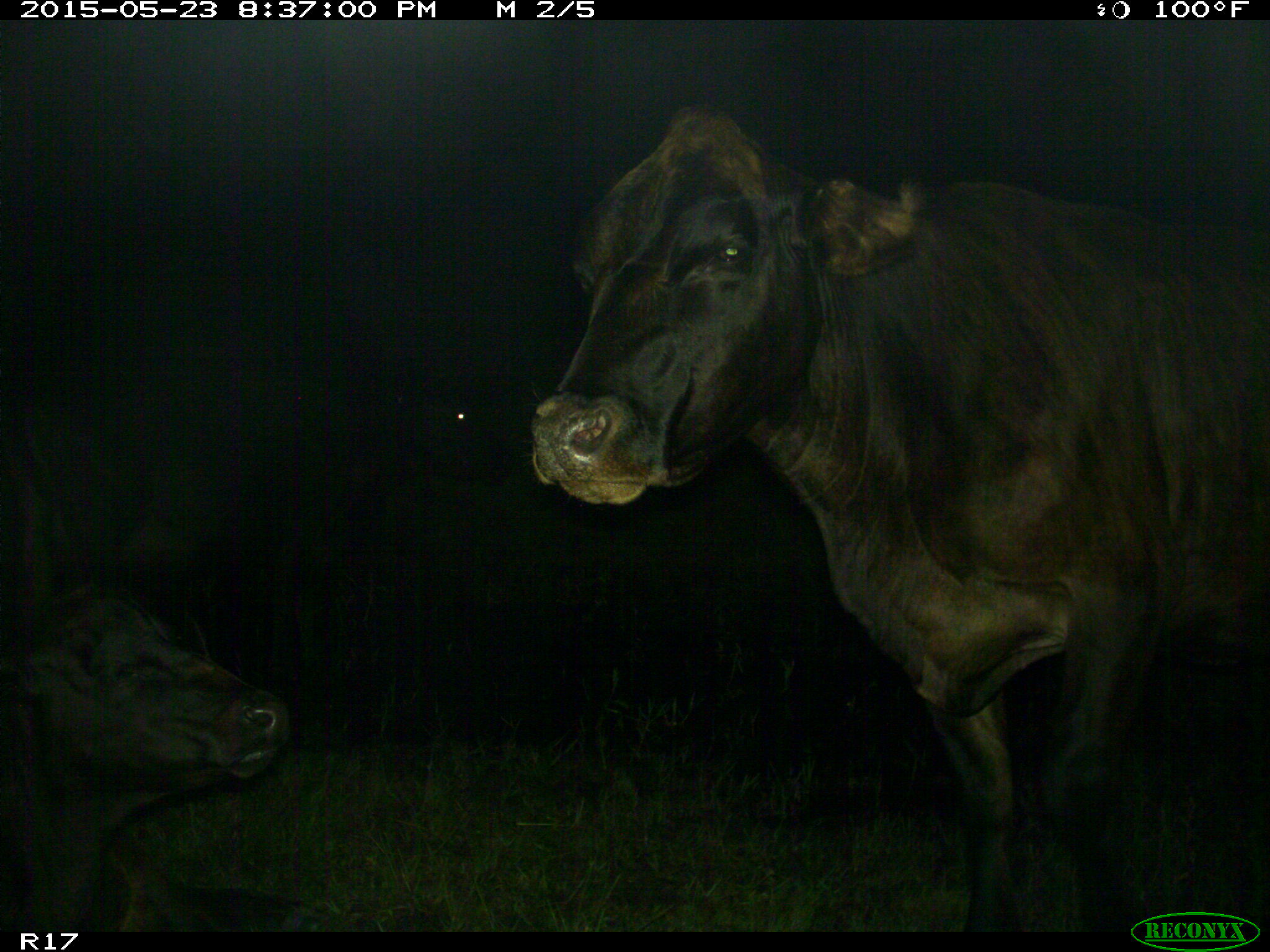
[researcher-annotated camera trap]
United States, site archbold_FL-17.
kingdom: Animalia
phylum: Chordata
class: Mammalia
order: Artiodactyla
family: Bovidae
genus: Bos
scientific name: Bos taurus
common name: domestic cow